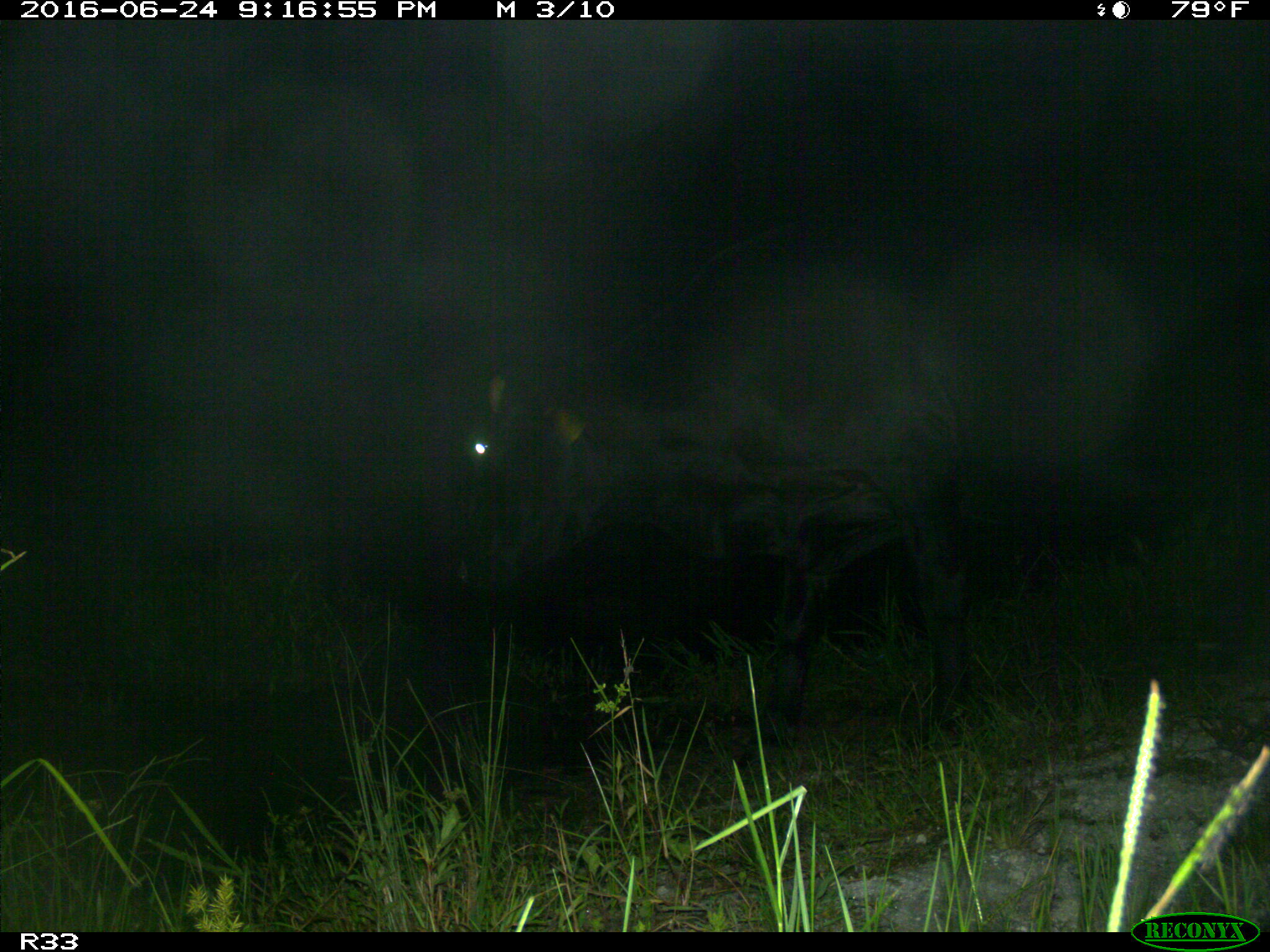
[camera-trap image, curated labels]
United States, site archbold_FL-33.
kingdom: Animalia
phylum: Chordata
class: Mammalia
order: Artiodactyla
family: Bovidae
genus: Bos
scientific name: Bos taurus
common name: domestic cow